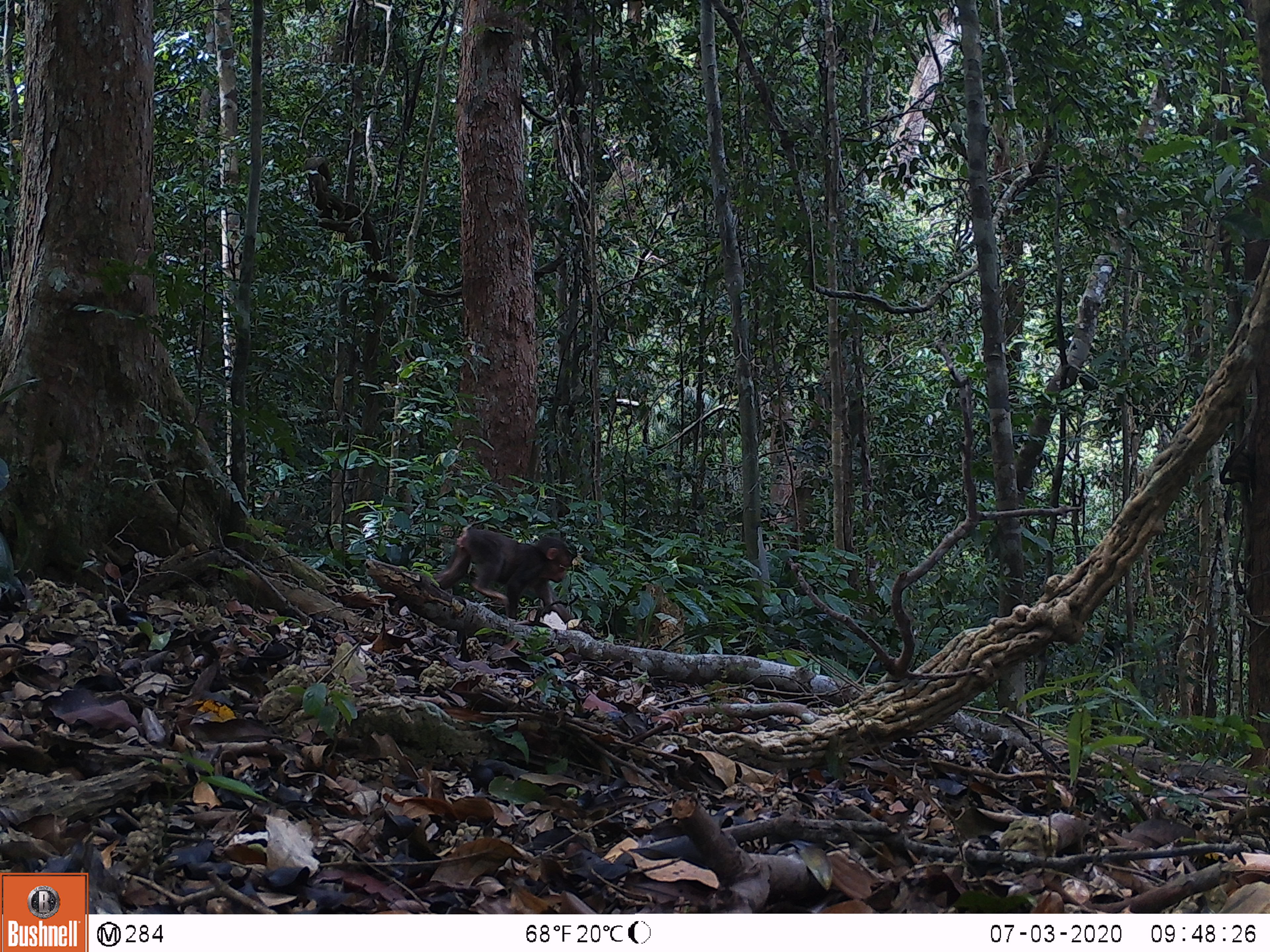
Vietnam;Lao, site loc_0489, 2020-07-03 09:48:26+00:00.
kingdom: Animalia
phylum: Chordata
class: Mammalia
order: Primates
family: Cercopithecidae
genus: Macaca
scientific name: Macaca arctoides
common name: stump-tailed macaque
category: stump tailed macaque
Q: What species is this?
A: Stump tailed macaque (stump-tailed macaque) (Macaca arctoides).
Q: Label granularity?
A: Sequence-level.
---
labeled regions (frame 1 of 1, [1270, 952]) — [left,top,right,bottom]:
stump tailed macaque: [434,526,574,624]